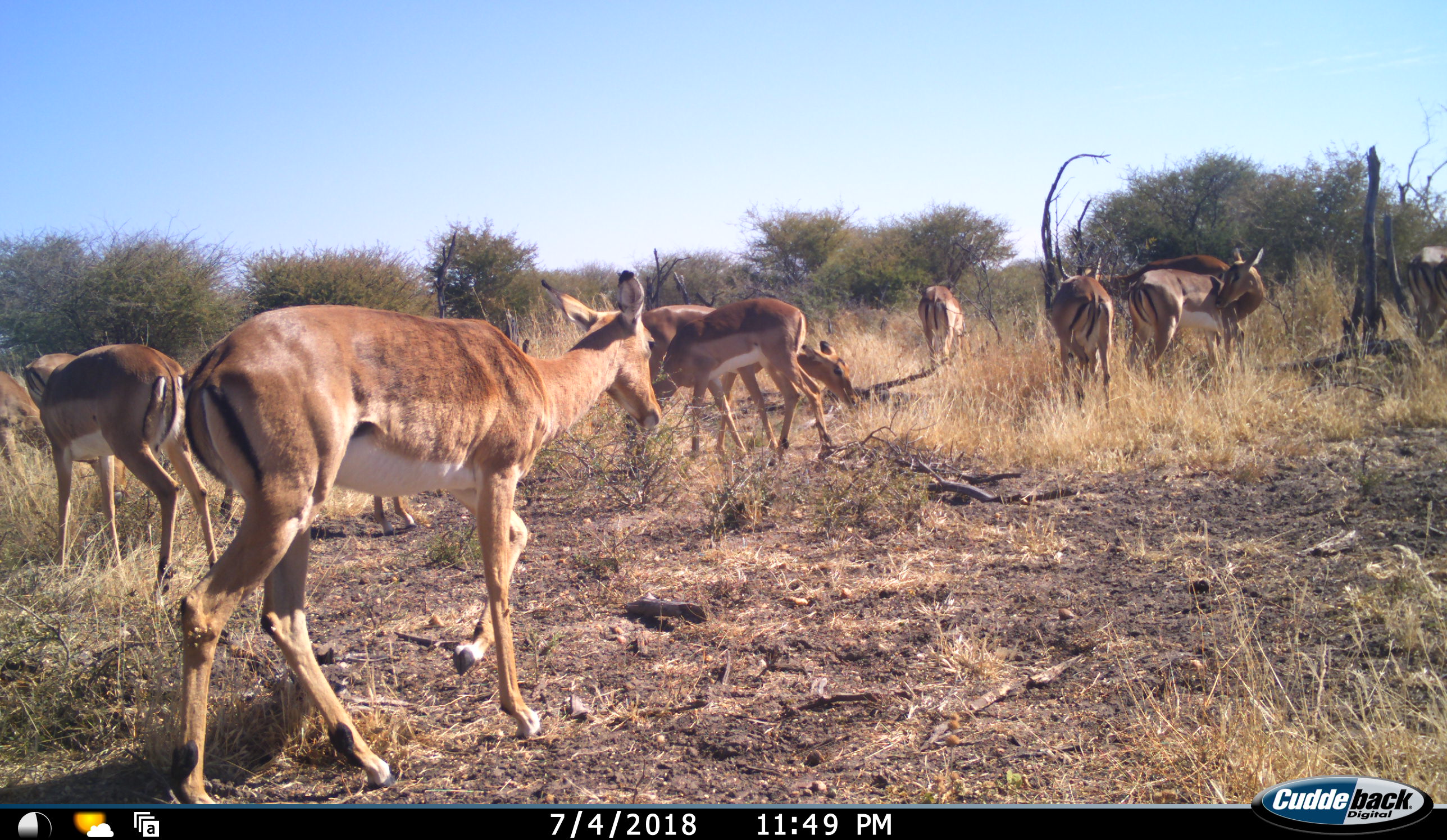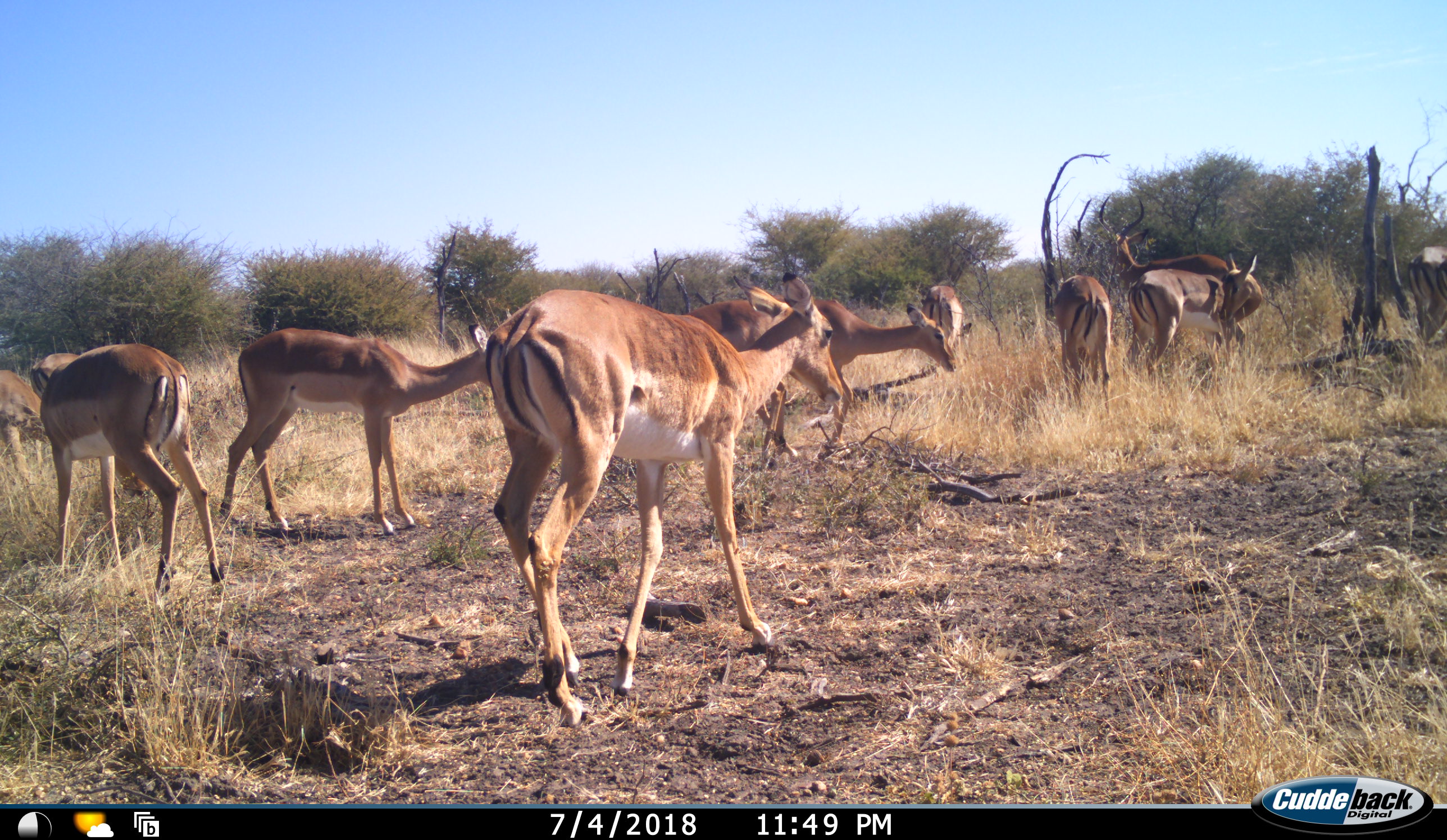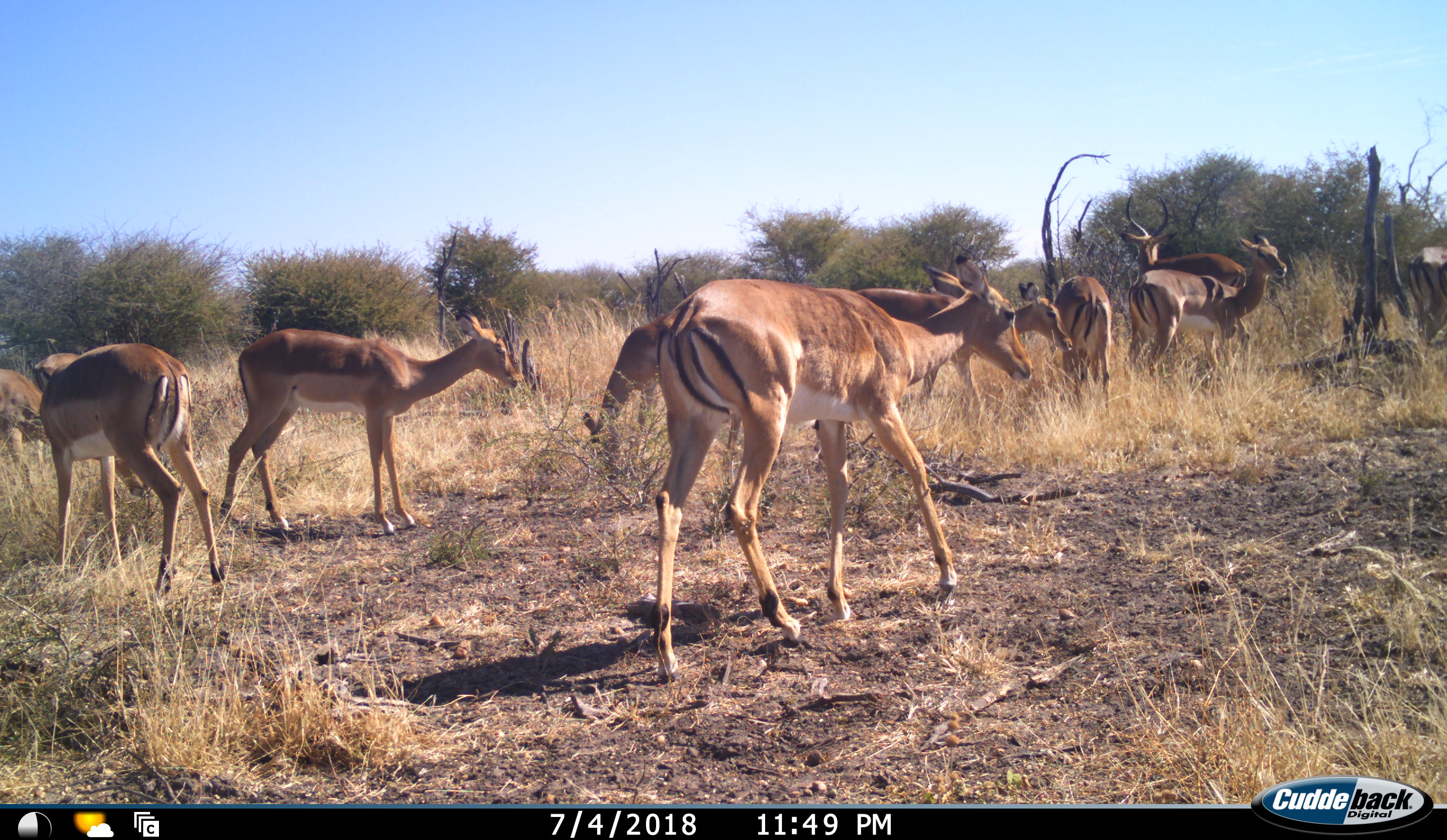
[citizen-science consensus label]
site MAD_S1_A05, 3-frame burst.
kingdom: Animalia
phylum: Chordata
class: Mammalia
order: Artiodactyla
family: Bovidae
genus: Aepyceros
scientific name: Aepyceros melampus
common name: impala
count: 11-50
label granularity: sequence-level